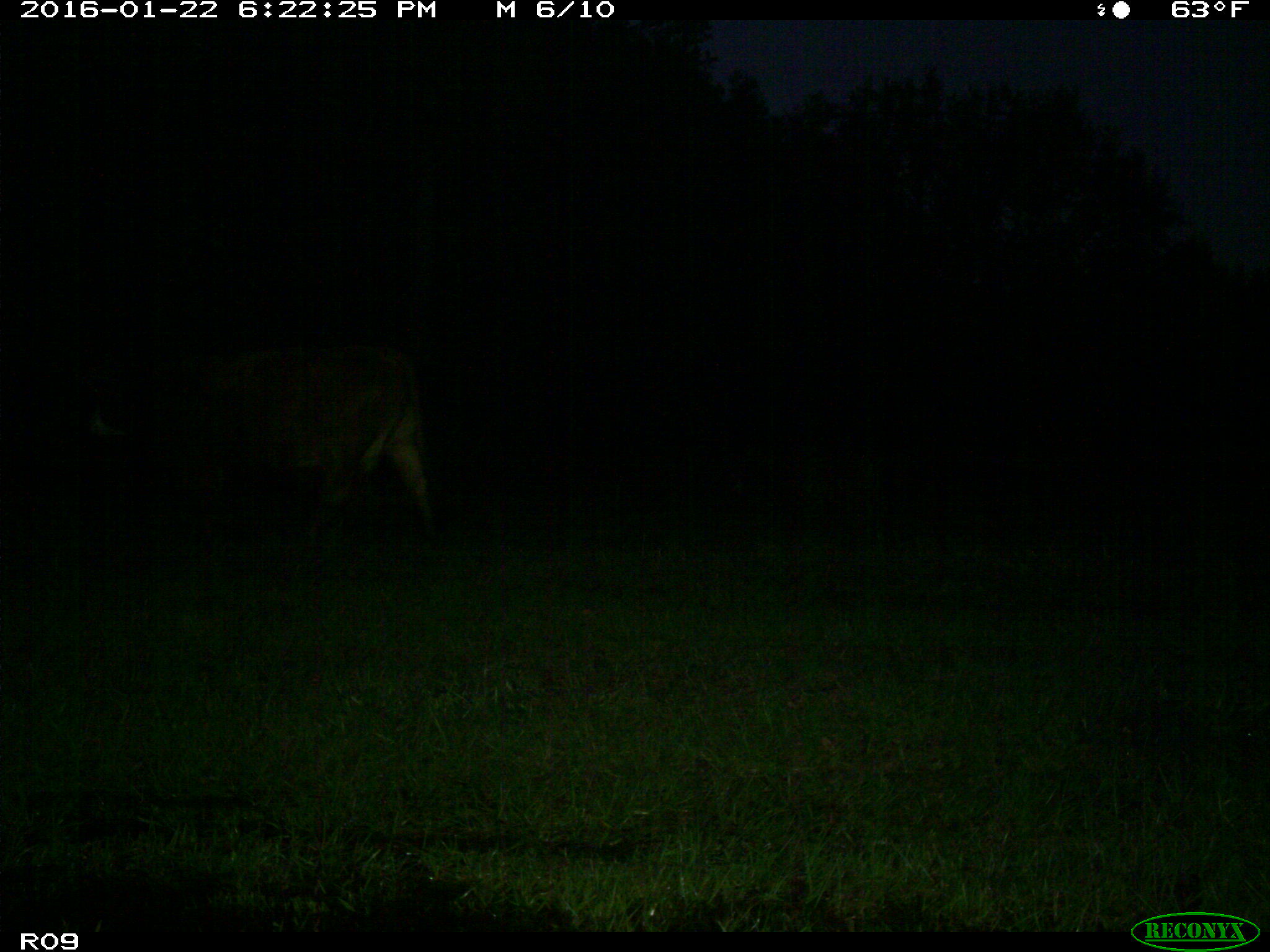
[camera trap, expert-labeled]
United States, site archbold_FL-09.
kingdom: Animalia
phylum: Chordata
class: Mammalia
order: Artiodactyla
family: Bovidae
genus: Bos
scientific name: Bos taurus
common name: domestic cow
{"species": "Bos taurus (domestic cow)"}